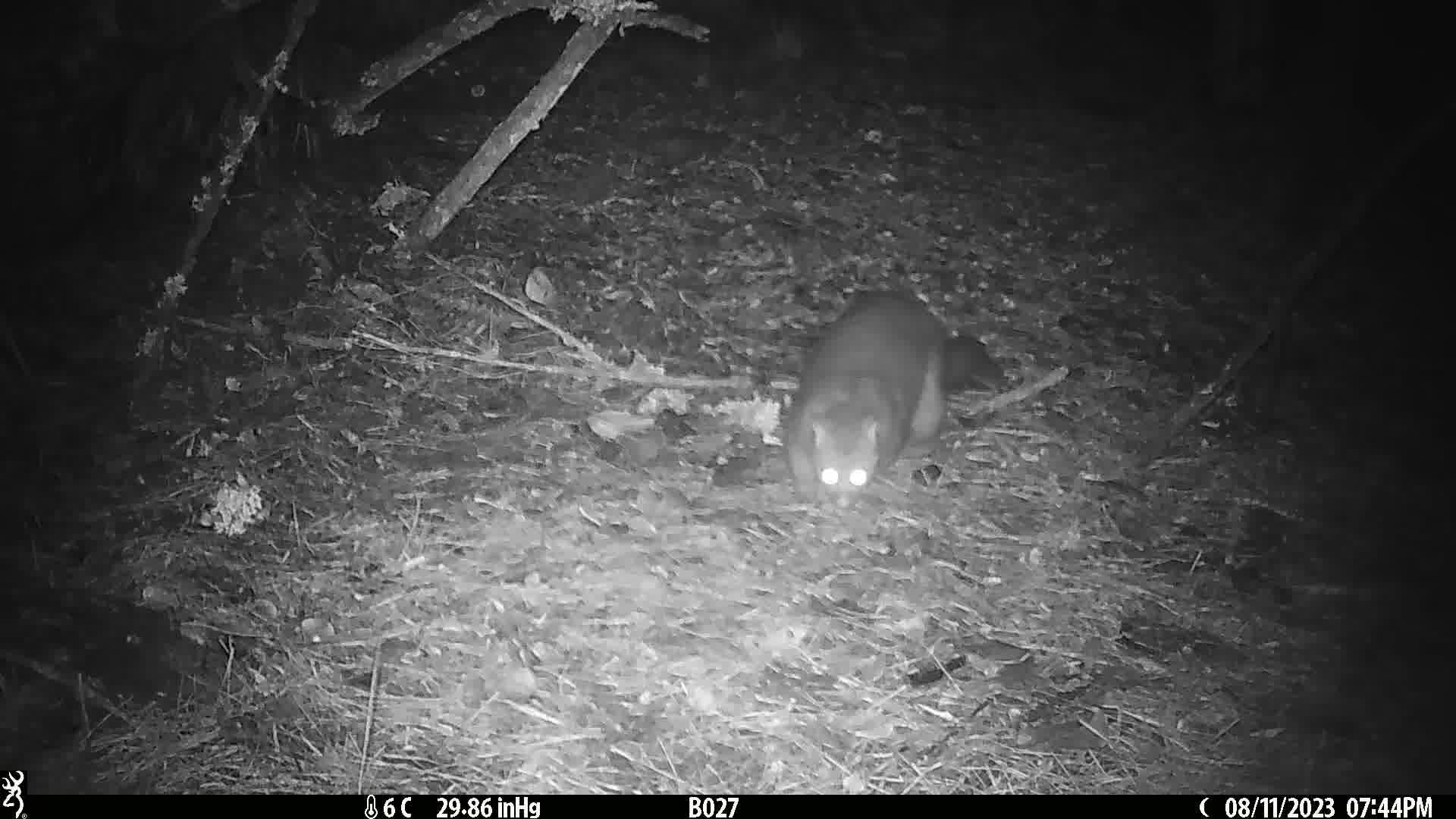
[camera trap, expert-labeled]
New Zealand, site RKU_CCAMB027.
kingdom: Animalia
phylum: Chordata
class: Mammalia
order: Diprotodontia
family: Phalangeridae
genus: Trichosurus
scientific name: Trichosurus vulpecula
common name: common brushtail possum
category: possum